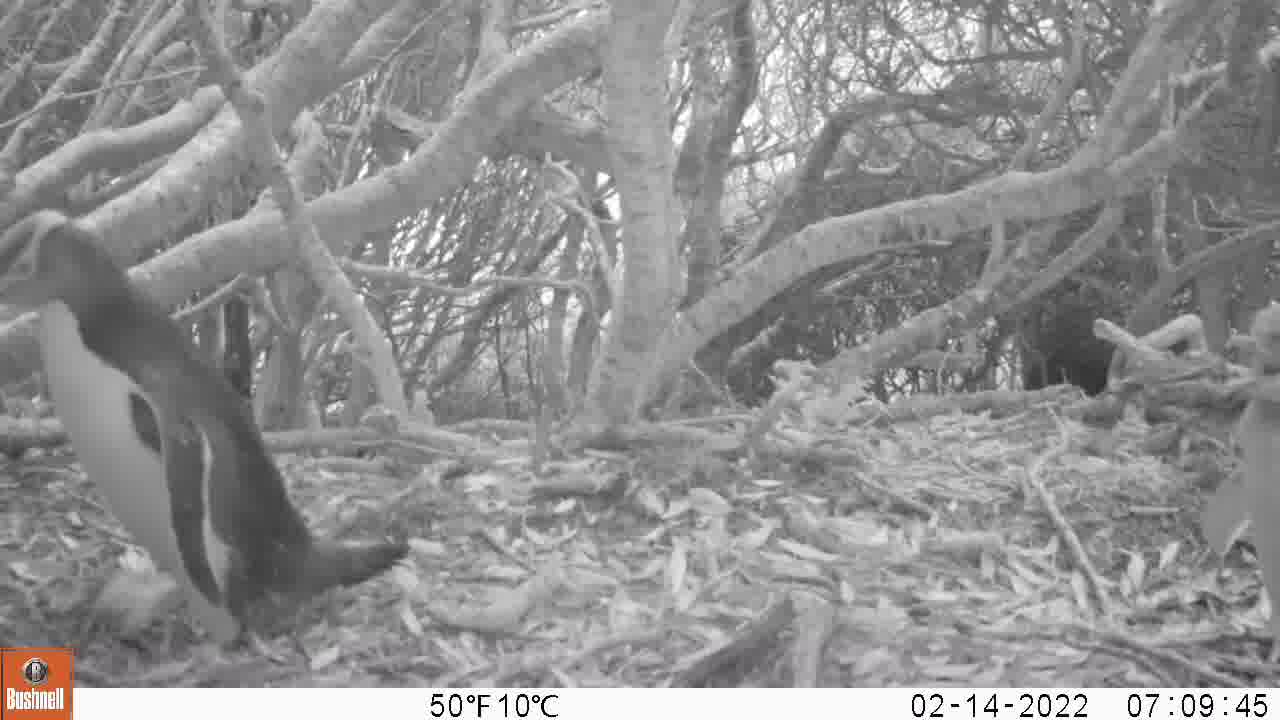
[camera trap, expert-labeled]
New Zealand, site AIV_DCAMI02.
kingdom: Animalia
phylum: Chordata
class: Aves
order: Sphenisciformes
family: Spheniscidae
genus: Megadyptes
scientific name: Megadyptes antipodes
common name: yellow-eyed penguin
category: yellow eyed penguin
Yellow eyed penguin (yellow-eyed penguin) (Megadyptes antipodes).